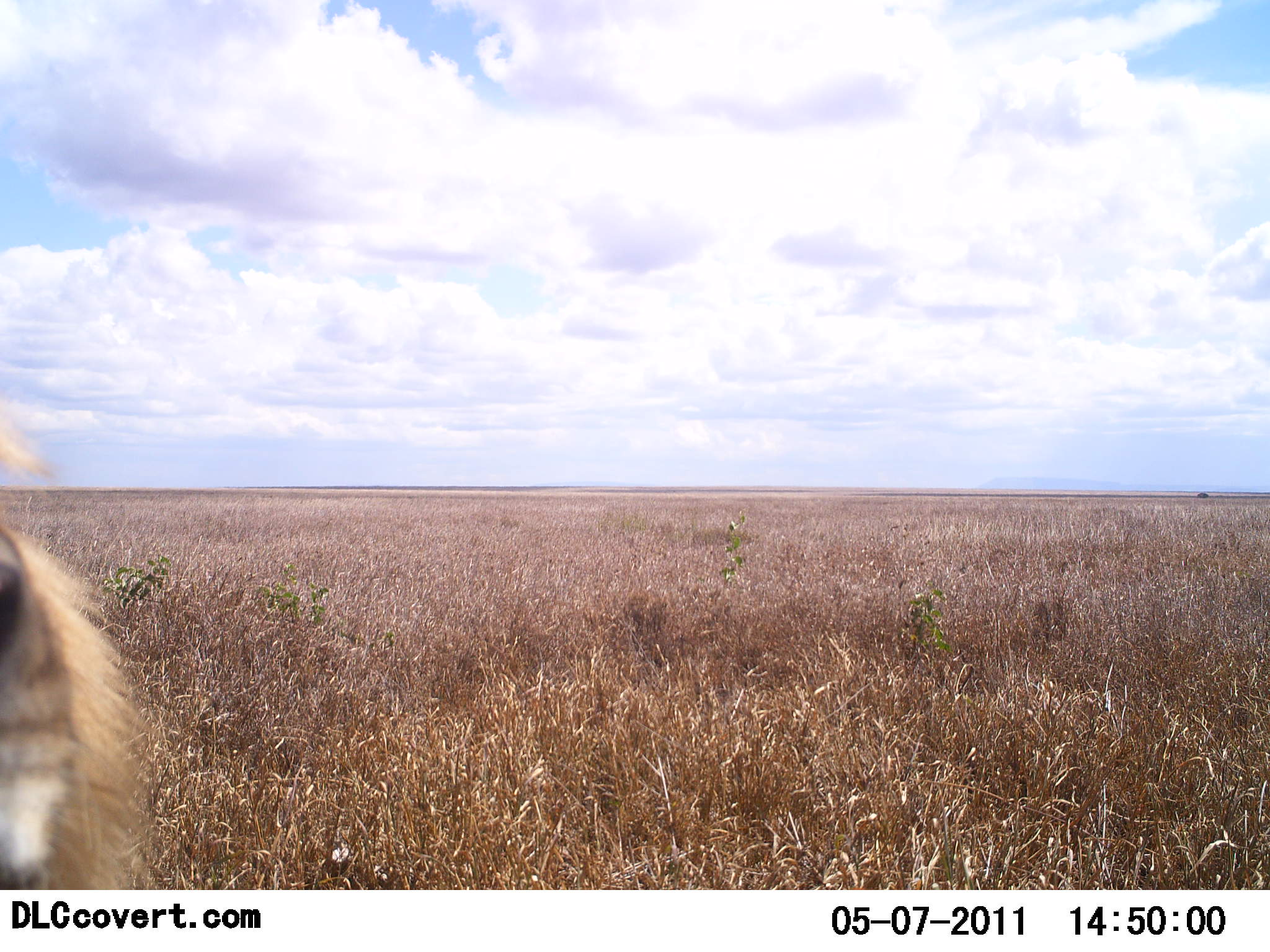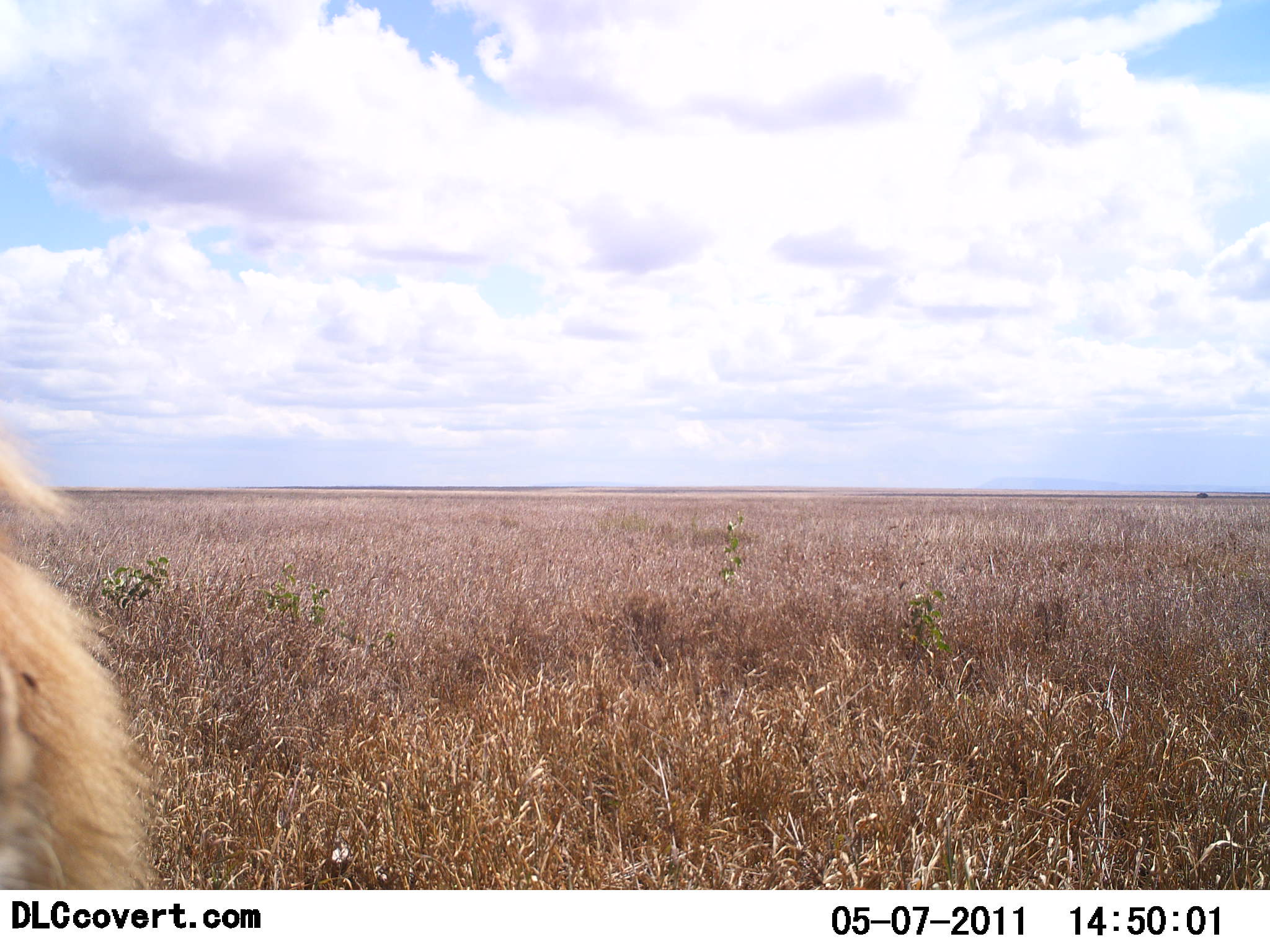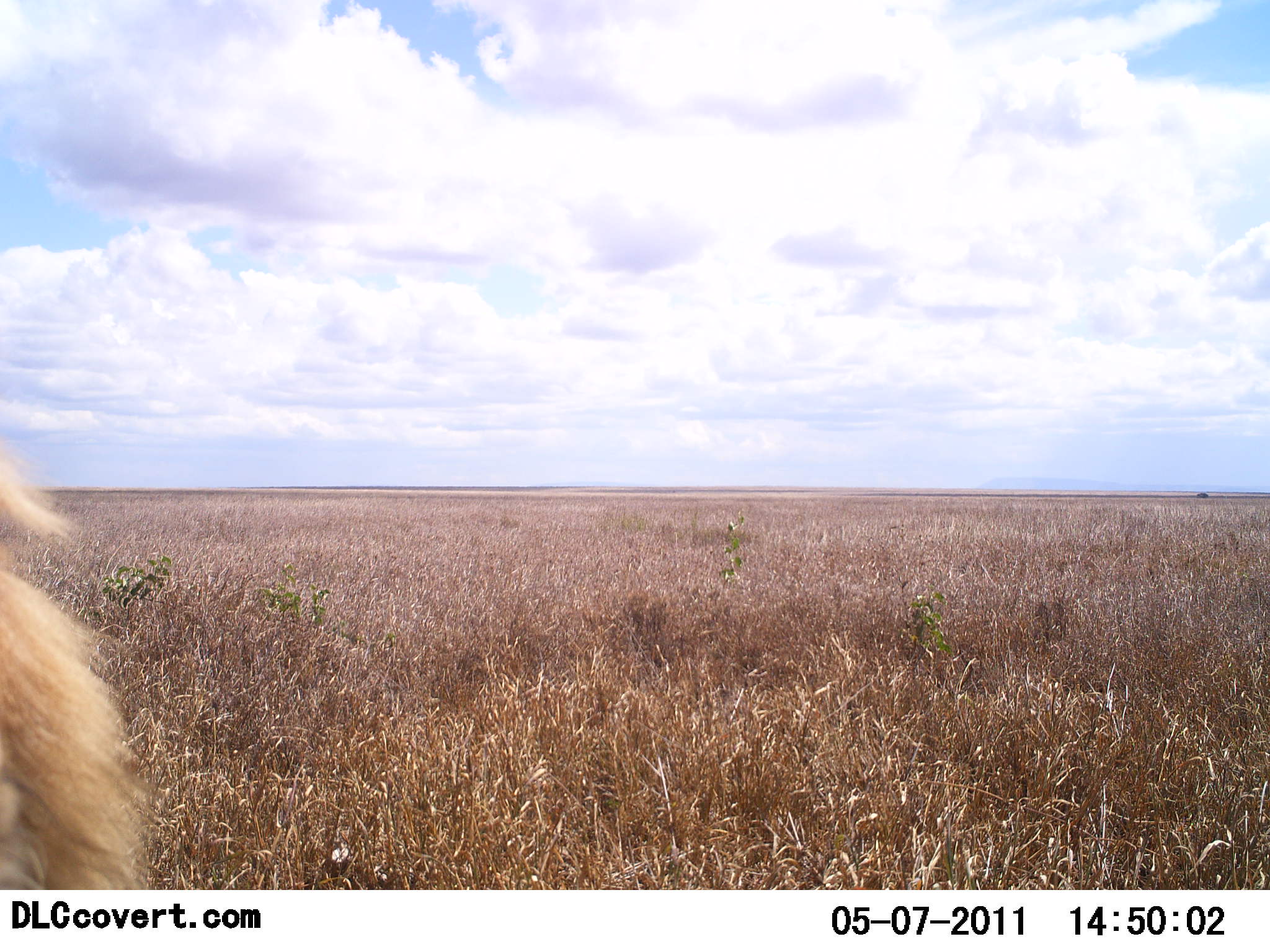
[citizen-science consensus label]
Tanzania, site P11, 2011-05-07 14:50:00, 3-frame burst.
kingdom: Animalia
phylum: Chordata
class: Mammalia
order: Carnivora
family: Felidae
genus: Panthera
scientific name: Panthera leo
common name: lion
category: lionmale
Lionmale (lion) (Panthera leo), count 1. Behavior (volunteer vote fractions): standing 27%, resting 36%, moving 9%, interacting 27%. Young present (vote fraction): 0%. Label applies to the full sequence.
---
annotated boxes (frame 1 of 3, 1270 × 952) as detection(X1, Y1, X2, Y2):
animal: detection(0, 392, 150, 889)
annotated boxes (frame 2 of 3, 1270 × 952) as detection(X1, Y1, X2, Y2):
animal: detection(0, 415, 153, 889)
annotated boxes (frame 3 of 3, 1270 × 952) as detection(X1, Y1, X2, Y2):
animal: detection(0, 433, 150, 889)